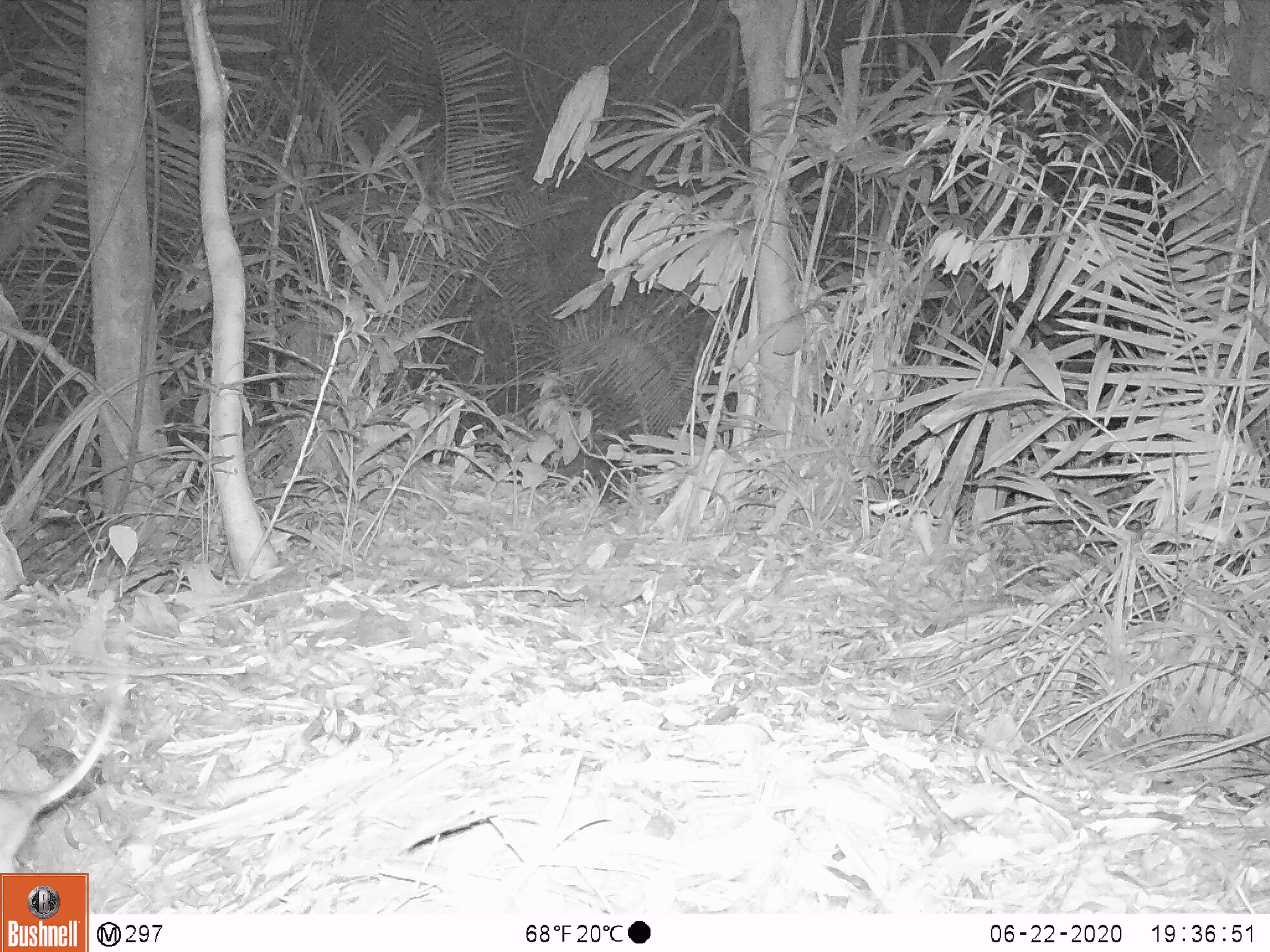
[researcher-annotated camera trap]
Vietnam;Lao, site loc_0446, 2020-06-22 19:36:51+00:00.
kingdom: Animalia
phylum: Chordata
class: Mammalia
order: Rodentia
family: Muridae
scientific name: Muridae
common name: old-world mice and rats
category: unidentified murid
Unidentified murid (old-world mice and rats) (Muridae). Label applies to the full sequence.